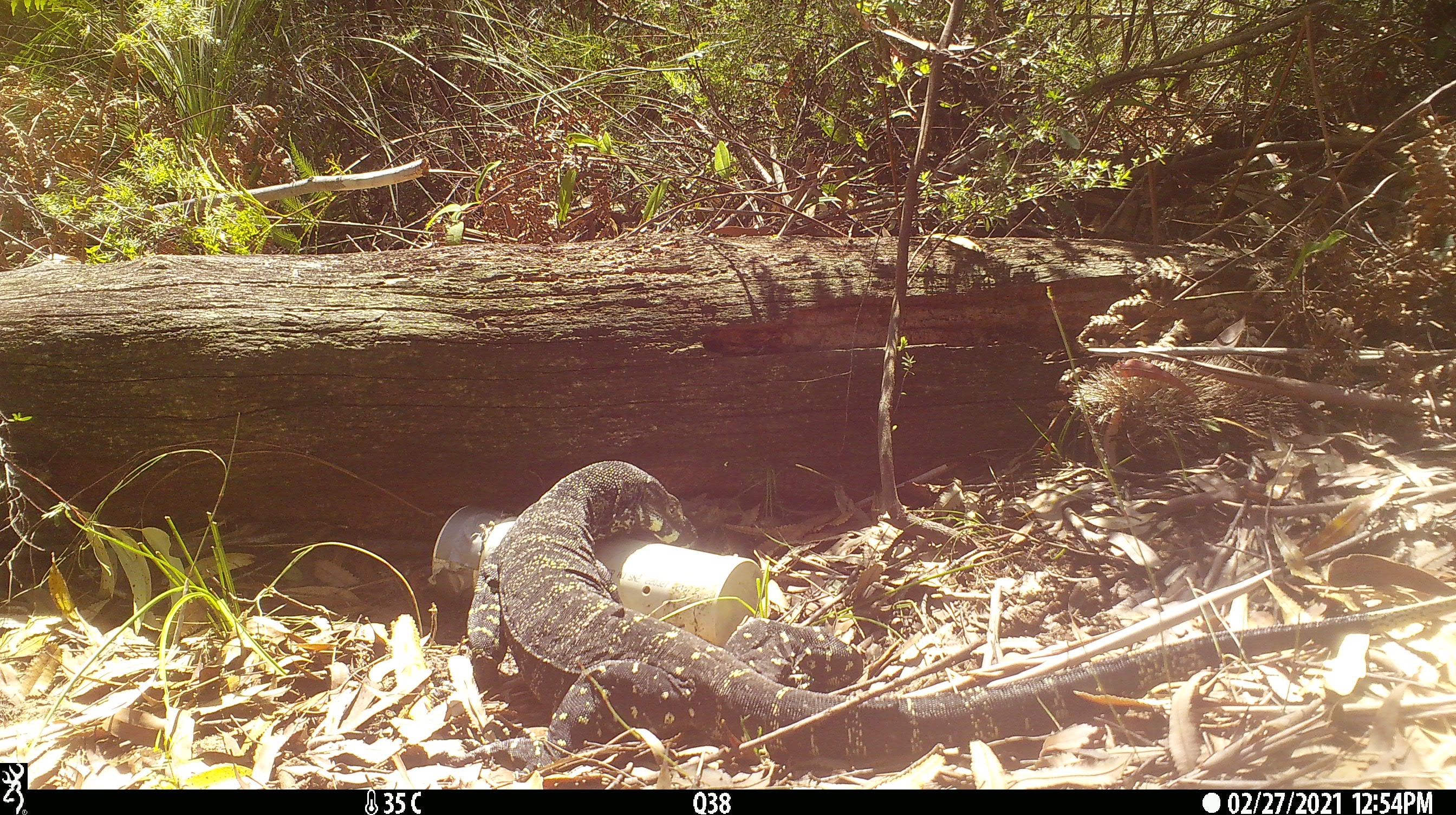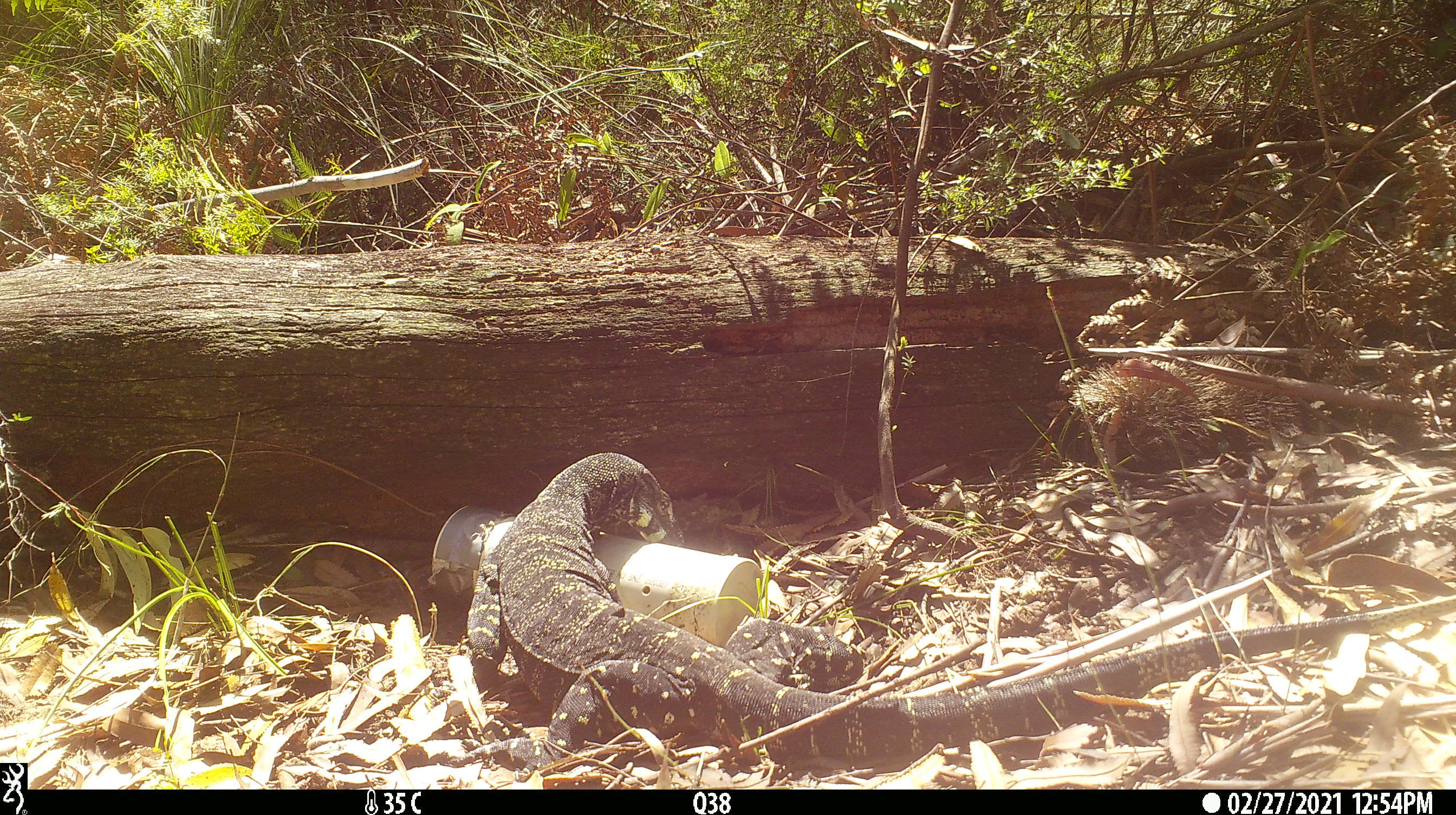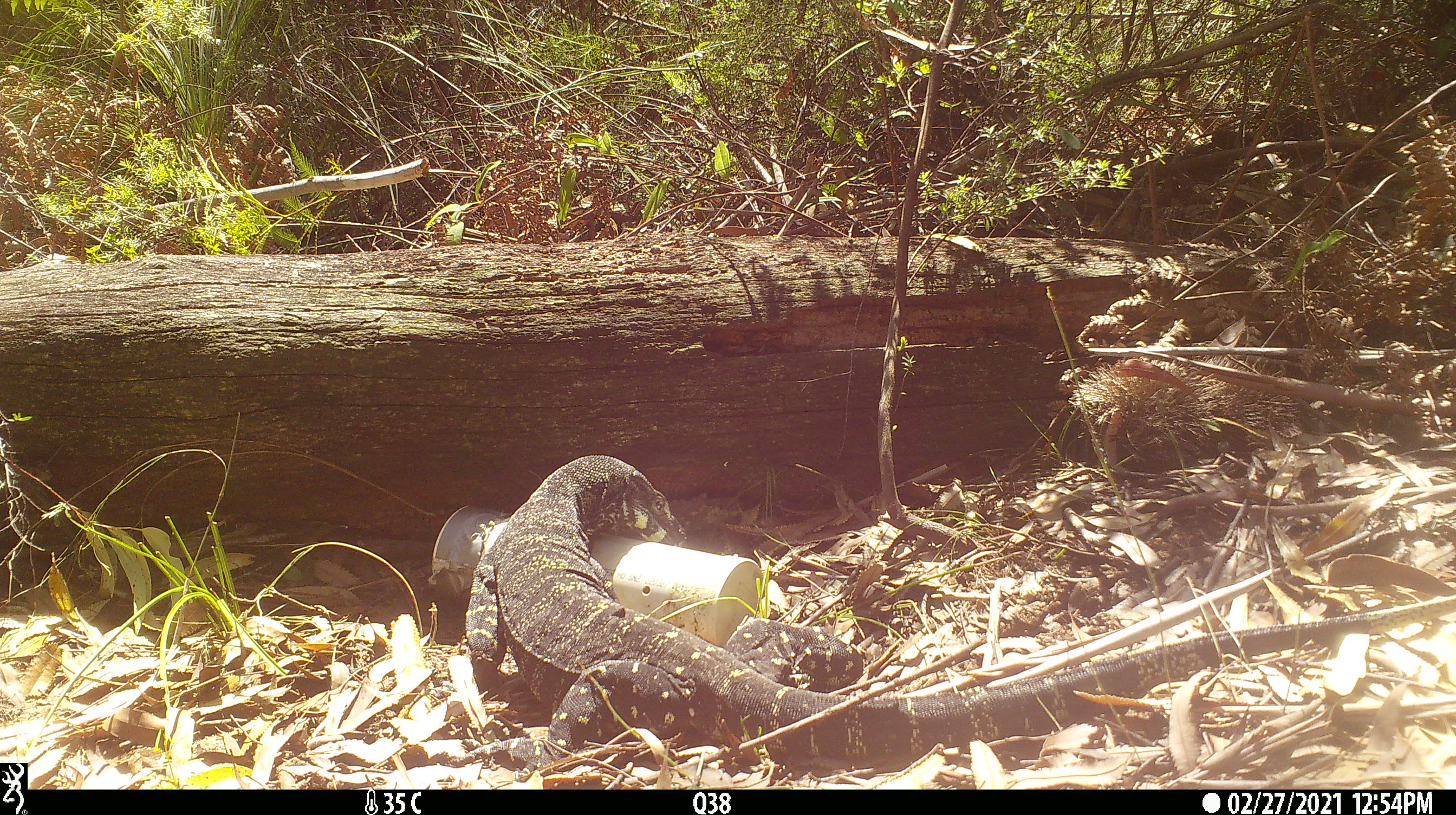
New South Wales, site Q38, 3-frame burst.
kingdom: Animalia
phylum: Chordata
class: Reptilia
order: Squamata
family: Varanidae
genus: Varanus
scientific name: Varanus varius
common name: lace monitor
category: goanna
Goanna (lace monitor) (Varanus varius).